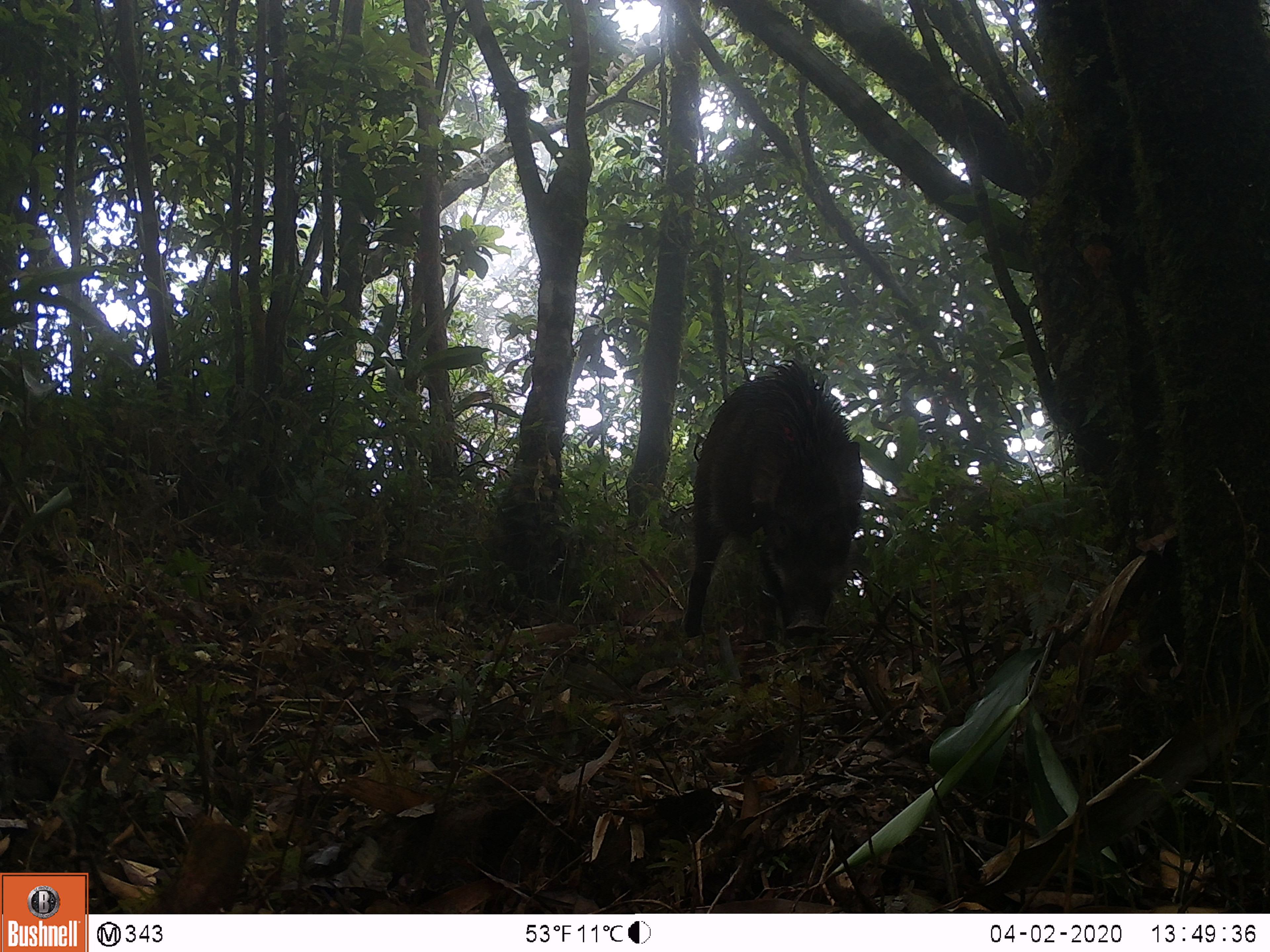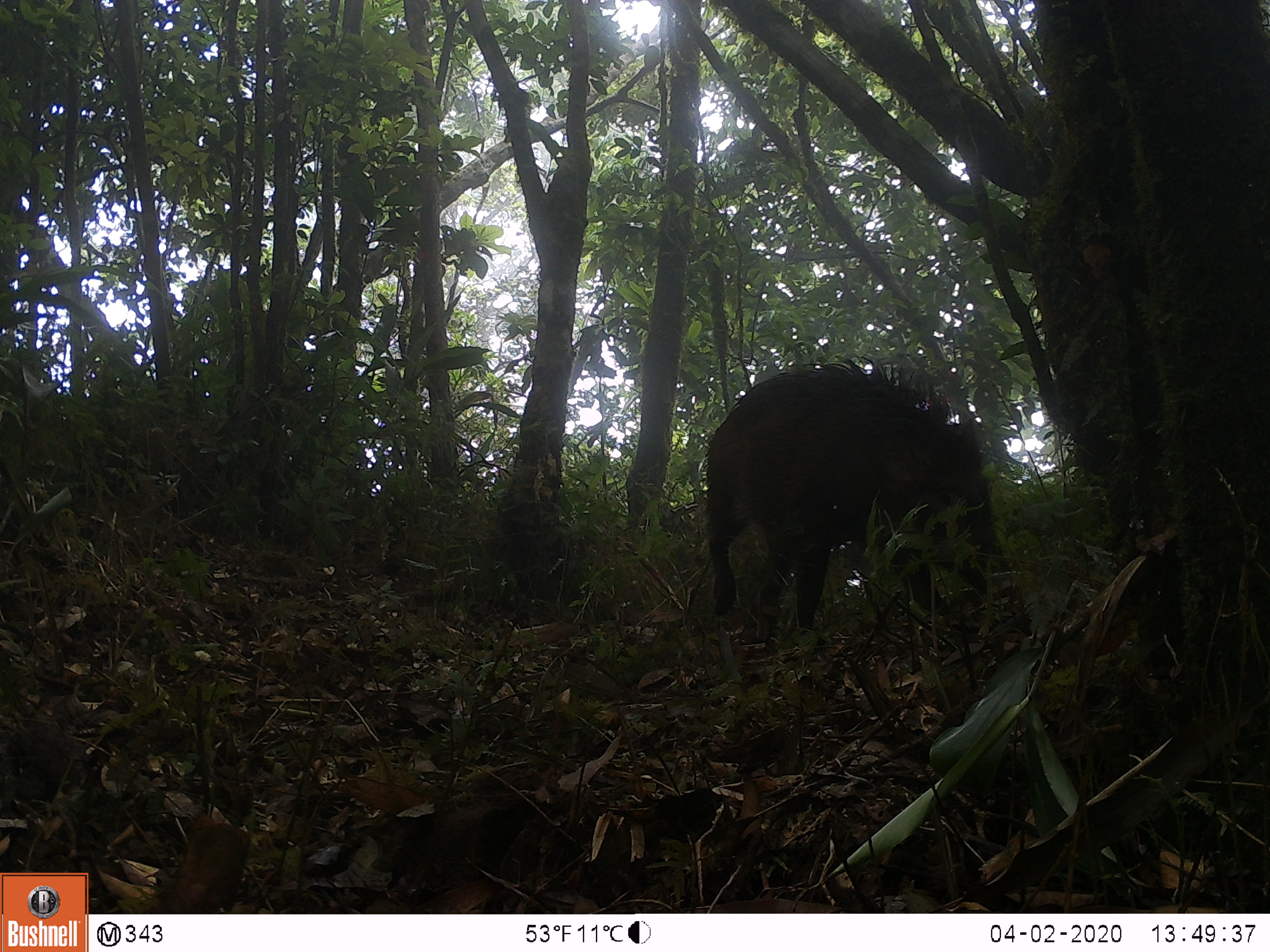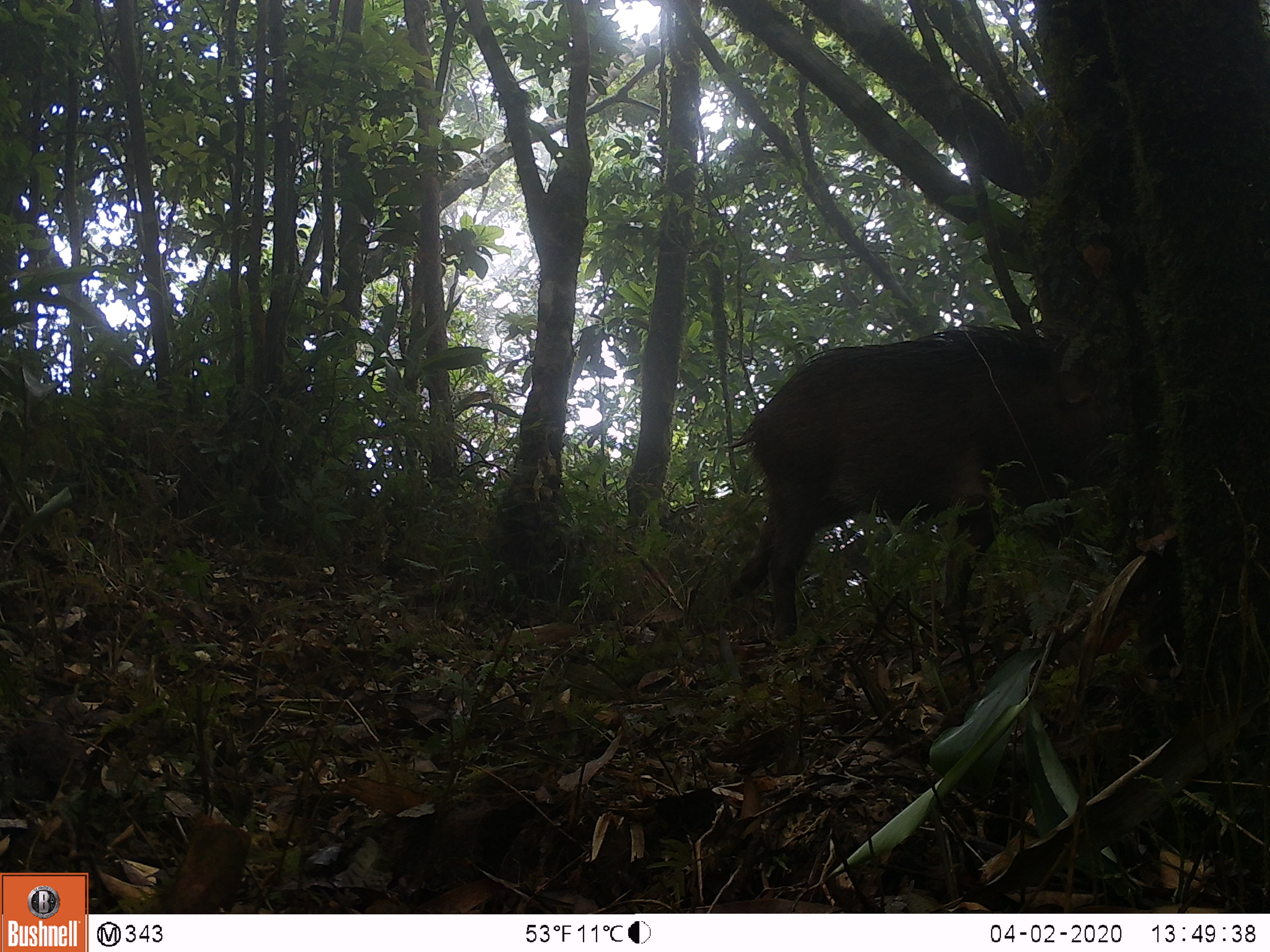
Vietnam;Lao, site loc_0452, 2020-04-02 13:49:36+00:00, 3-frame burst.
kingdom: Animalia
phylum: Chordata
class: Mammalia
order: Artiodactyla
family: Suidae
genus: Sus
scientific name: Sus scrofa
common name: eurasian wild pig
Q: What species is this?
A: Eurasian wild pig (Sus scrofa).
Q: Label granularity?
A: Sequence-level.